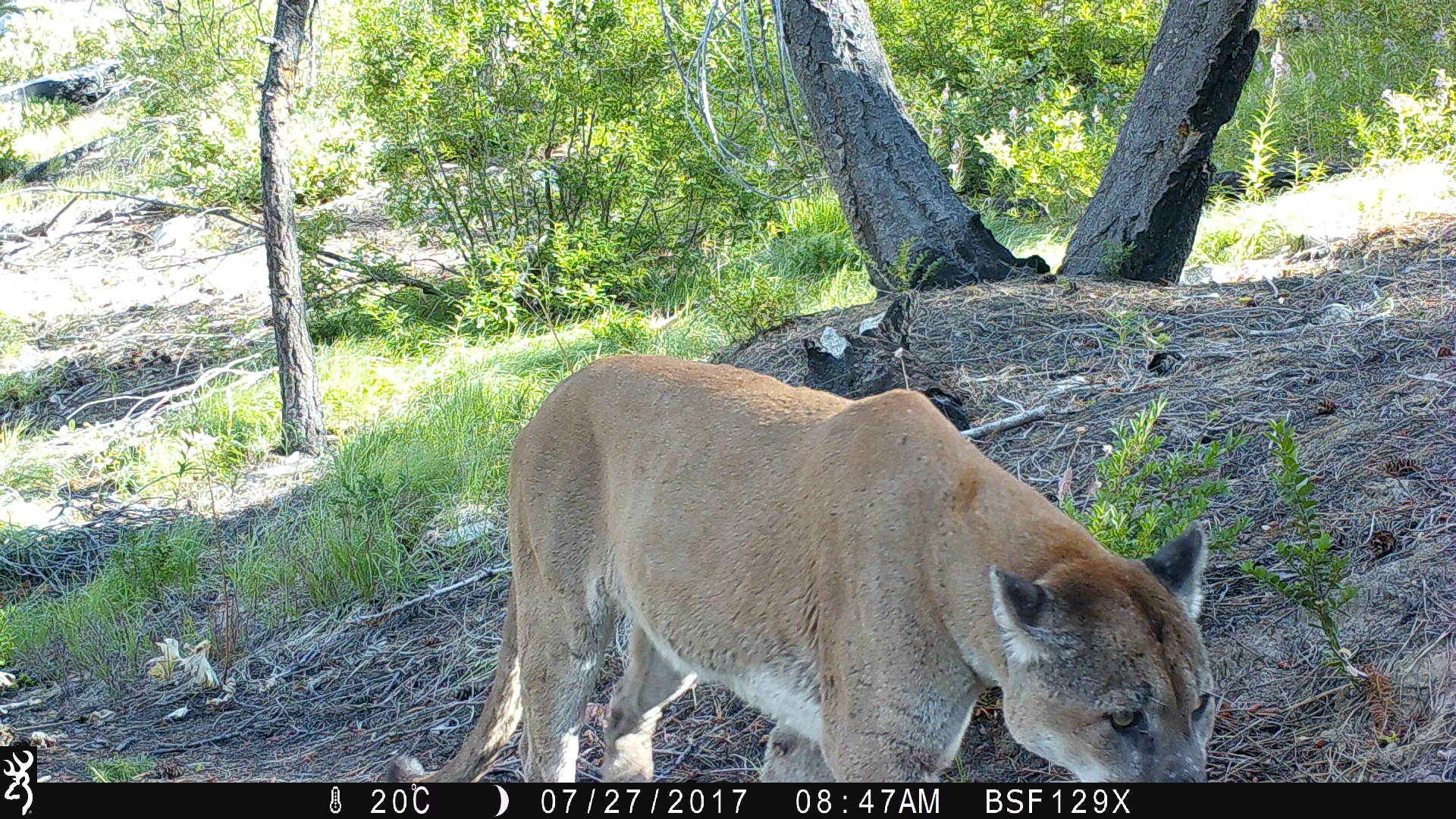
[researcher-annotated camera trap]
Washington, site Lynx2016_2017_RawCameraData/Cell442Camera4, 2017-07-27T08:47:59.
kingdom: Animalia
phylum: Chordata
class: Mammalia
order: Carnivora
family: Felidae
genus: Puma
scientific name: Puma concolor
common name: mountain lion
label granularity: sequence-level